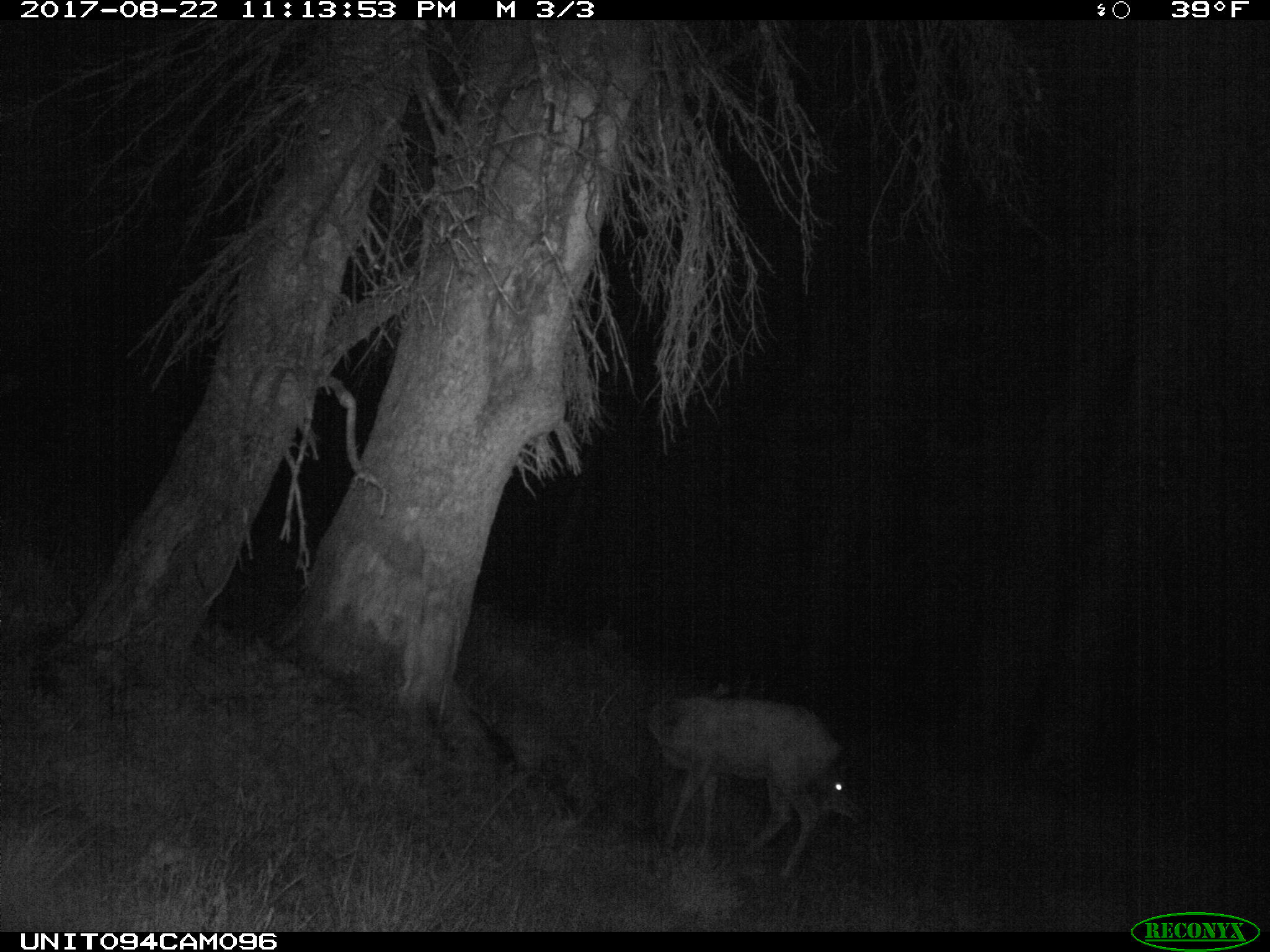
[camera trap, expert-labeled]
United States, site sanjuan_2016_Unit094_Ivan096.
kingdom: Animalia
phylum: Chordata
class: Mammalia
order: Artiodactyla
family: Cervidae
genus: Odocoileus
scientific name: Odocoileus hemionus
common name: mule deer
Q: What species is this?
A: Odocoileus hemionus (mule deer).